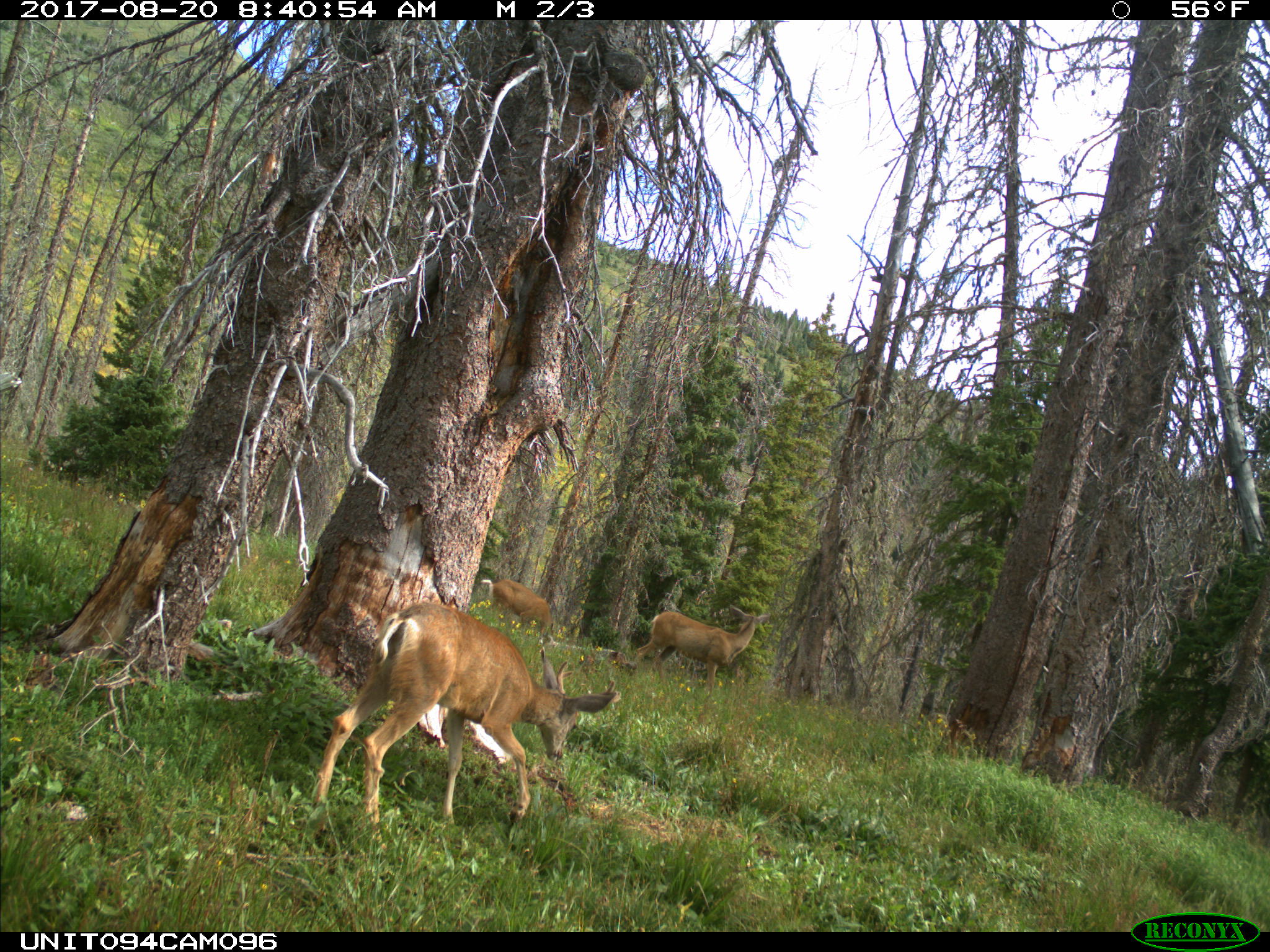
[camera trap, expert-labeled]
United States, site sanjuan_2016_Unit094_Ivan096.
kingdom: Animalia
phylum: Chordata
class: Mammalia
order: Artiodactyla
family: Cervidae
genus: Odocoileus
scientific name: Odocoileus hemionus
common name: mule deer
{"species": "Odocoileus hemionus (mule deer)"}